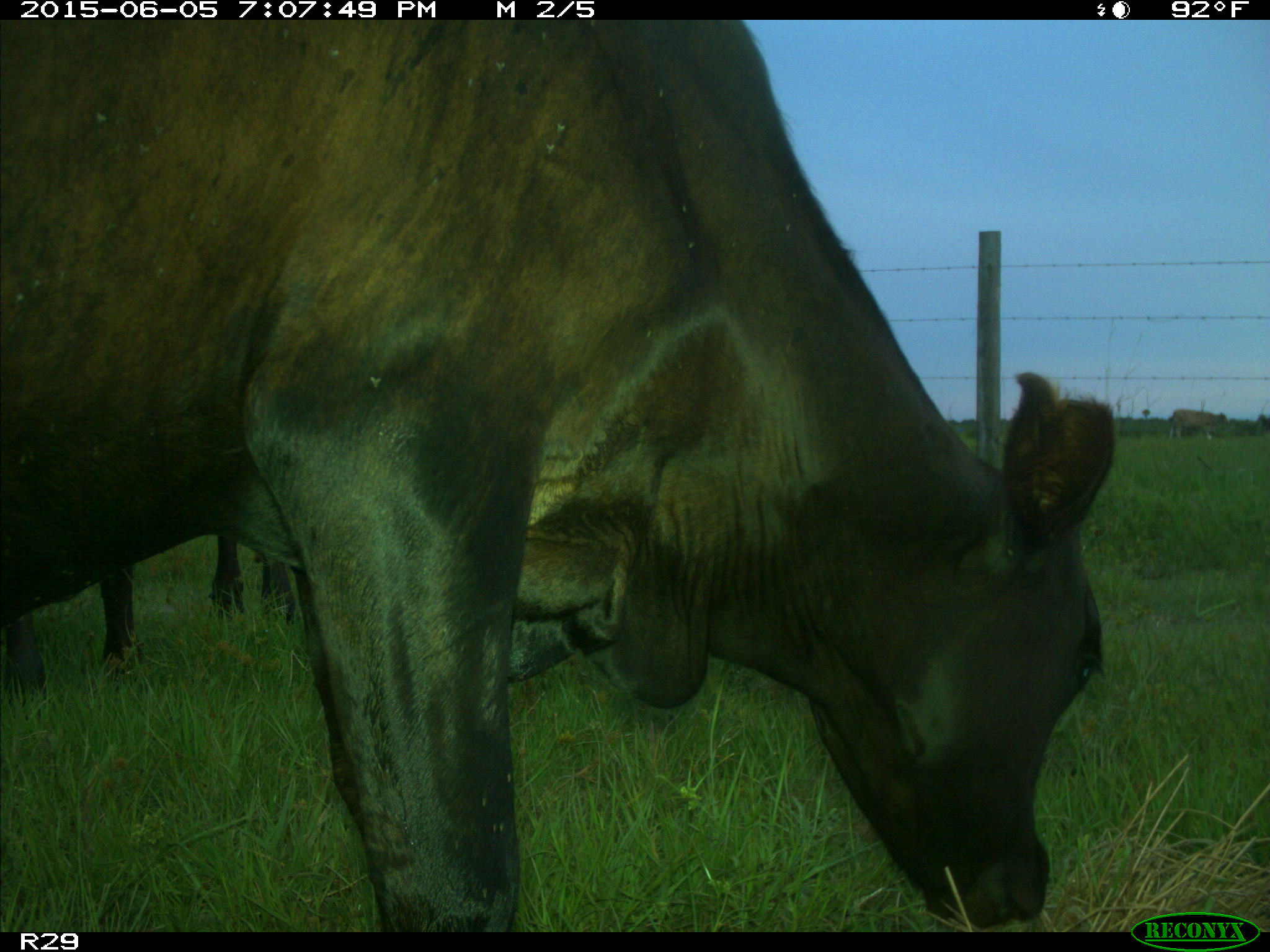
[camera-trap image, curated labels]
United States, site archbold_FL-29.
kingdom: Animalia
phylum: Chordata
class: Mammalia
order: Artiodactyla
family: Bovidae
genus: Bos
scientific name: Bos taurus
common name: domestic cow